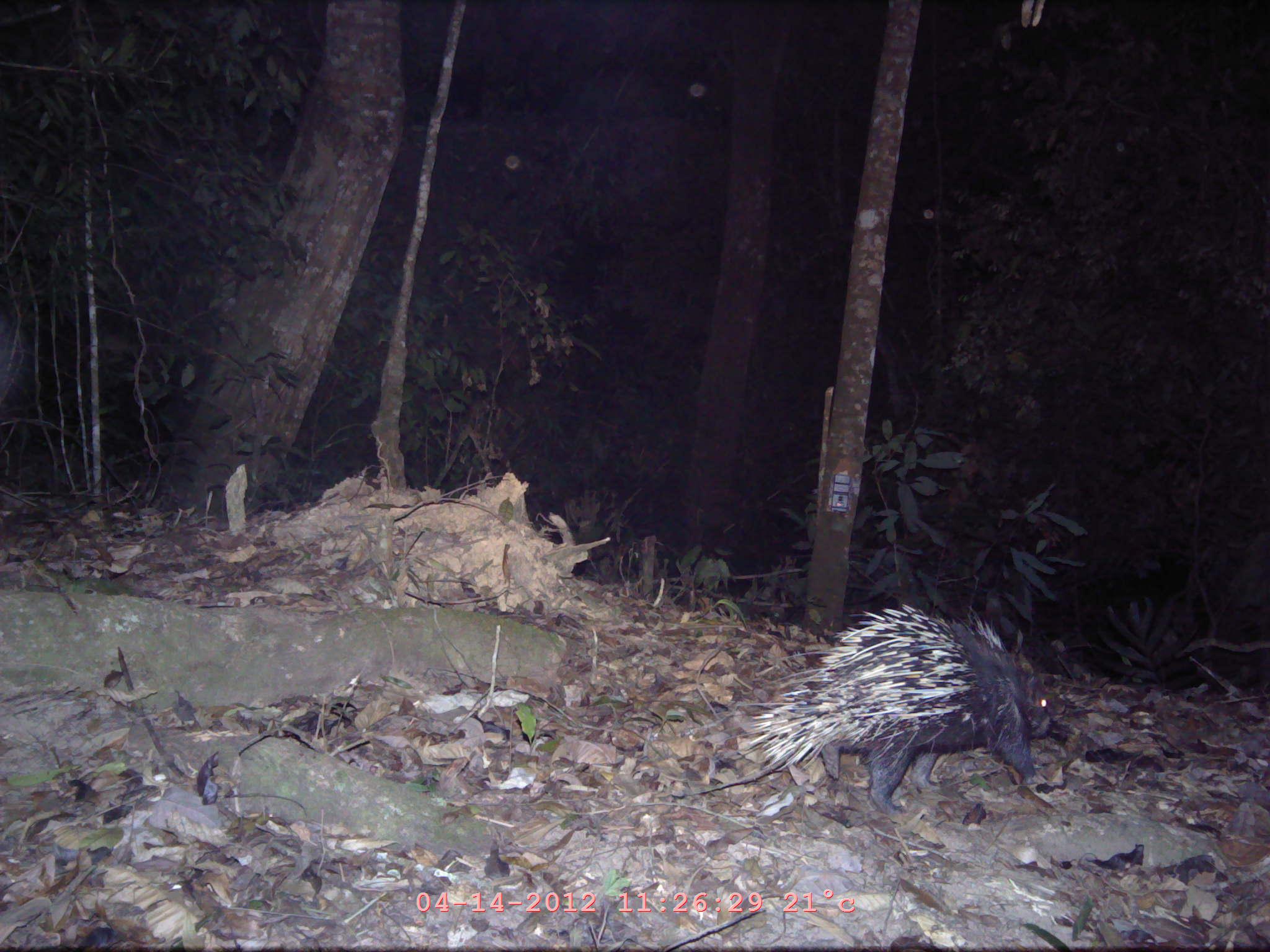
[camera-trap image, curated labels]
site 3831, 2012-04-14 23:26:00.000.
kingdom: Animalia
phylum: Chordata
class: Mammalia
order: Rodentia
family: Hystricidae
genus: Hystrix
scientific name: Hystrix brachyura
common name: east asian porcupine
Hystrix brachyura (east asian porcupine), count 1.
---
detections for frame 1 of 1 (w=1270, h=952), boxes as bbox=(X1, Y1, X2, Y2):
hystrix brachyura: bbox=(725, 603, 1058, 814)